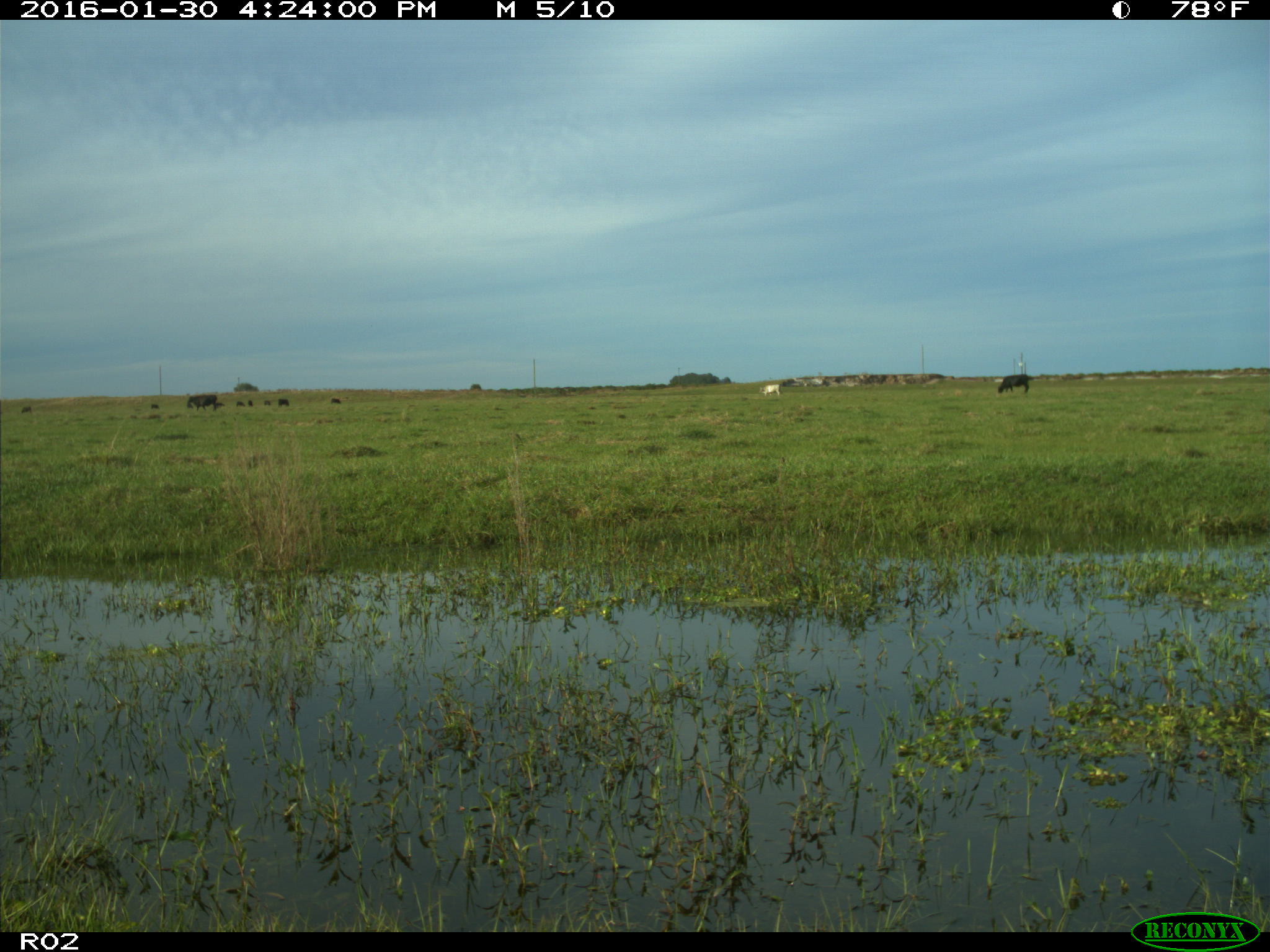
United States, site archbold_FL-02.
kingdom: Animalia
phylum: Chordata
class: Mammalia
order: Artiodactyla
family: Bovidae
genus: Bos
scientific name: Bos taurus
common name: domestic cow